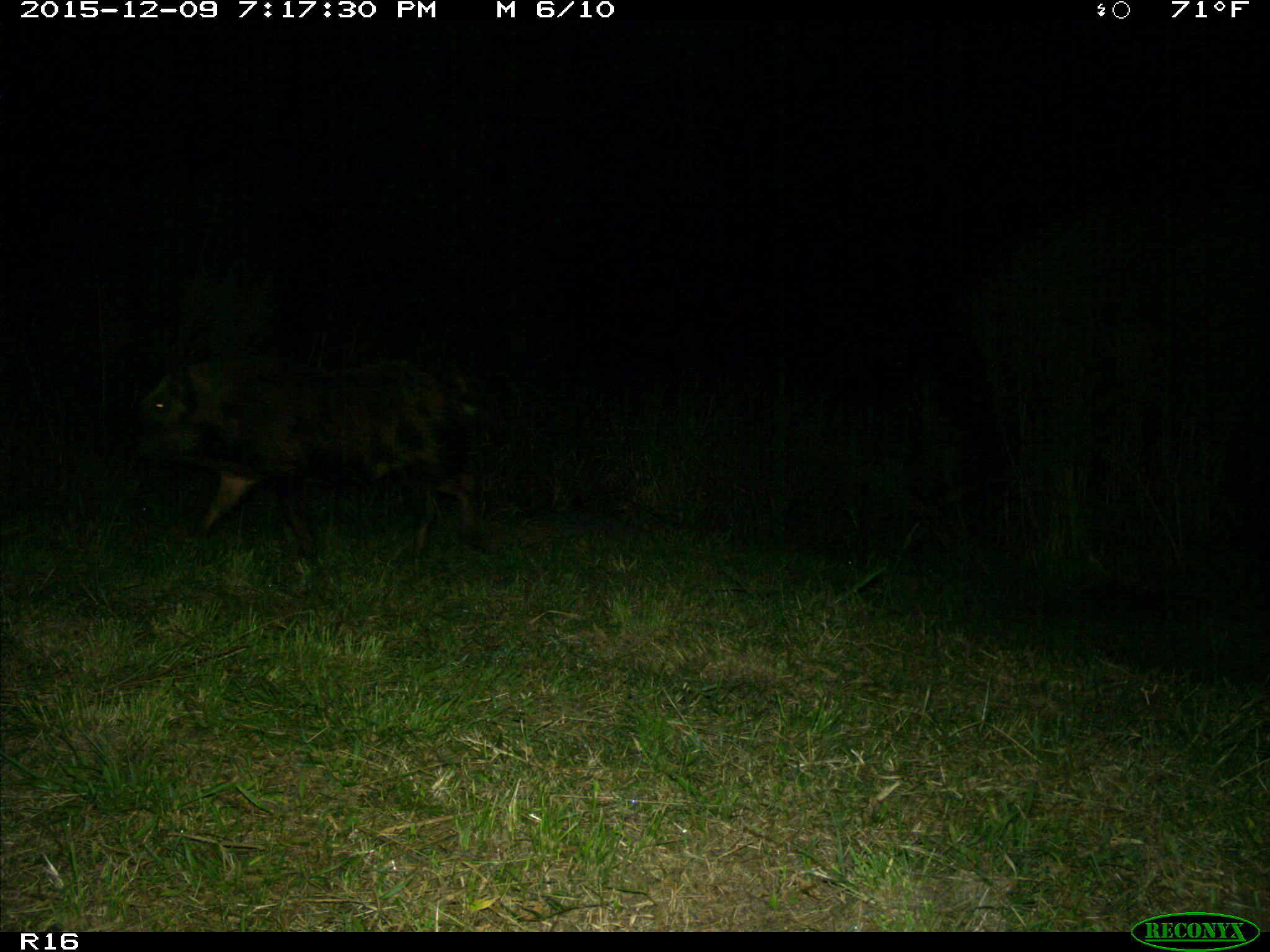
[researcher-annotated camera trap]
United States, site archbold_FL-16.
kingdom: Animalia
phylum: Chordata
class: Mammalia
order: Artiodactyla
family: Suidae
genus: Sus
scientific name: Sus scrofa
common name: wild boar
Sus scrofa (wild boar).